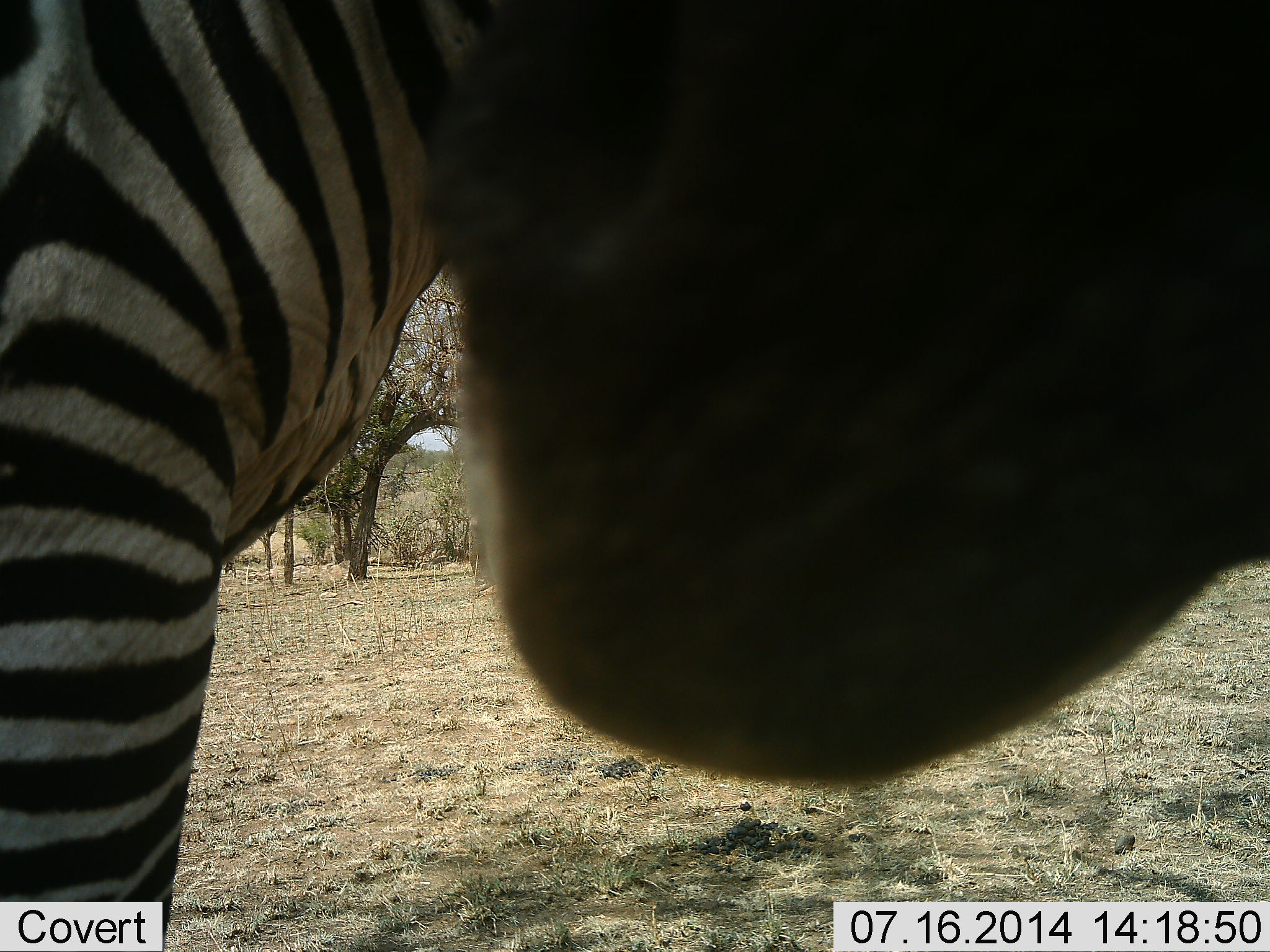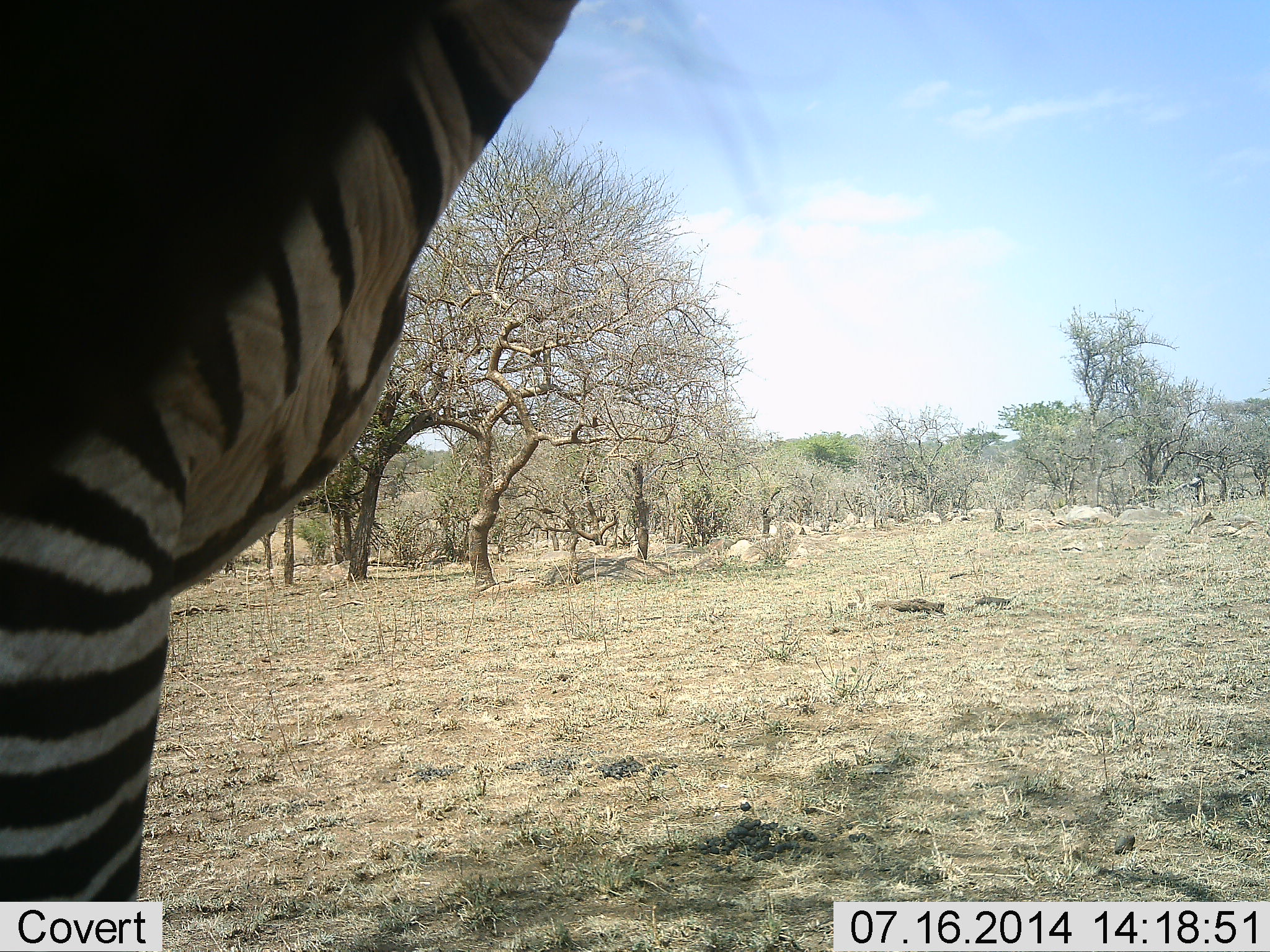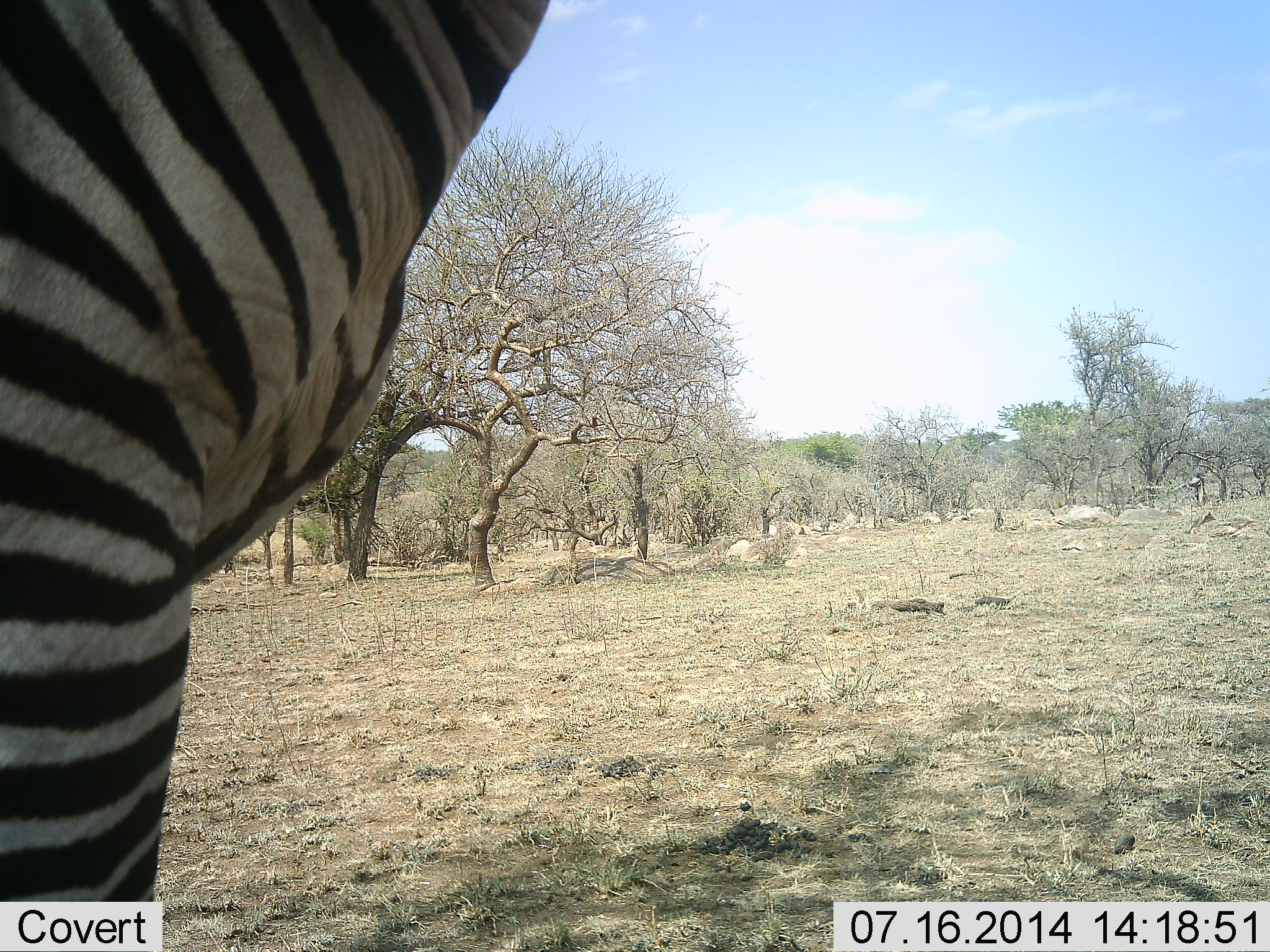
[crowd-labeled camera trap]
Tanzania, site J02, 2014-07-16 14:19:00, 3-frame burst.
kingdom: Animalia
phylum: Chordata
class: Mammalia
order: Perissodactyla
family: Equidae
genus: Equus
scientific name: Equus quagga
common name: plains zebra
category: zebra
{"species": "zebra (plains zebra) (Equus quagga)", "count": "1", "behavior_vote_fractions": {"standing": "90%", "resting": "0%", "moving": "10%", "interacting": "20%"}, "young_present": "0%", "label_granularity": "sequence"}